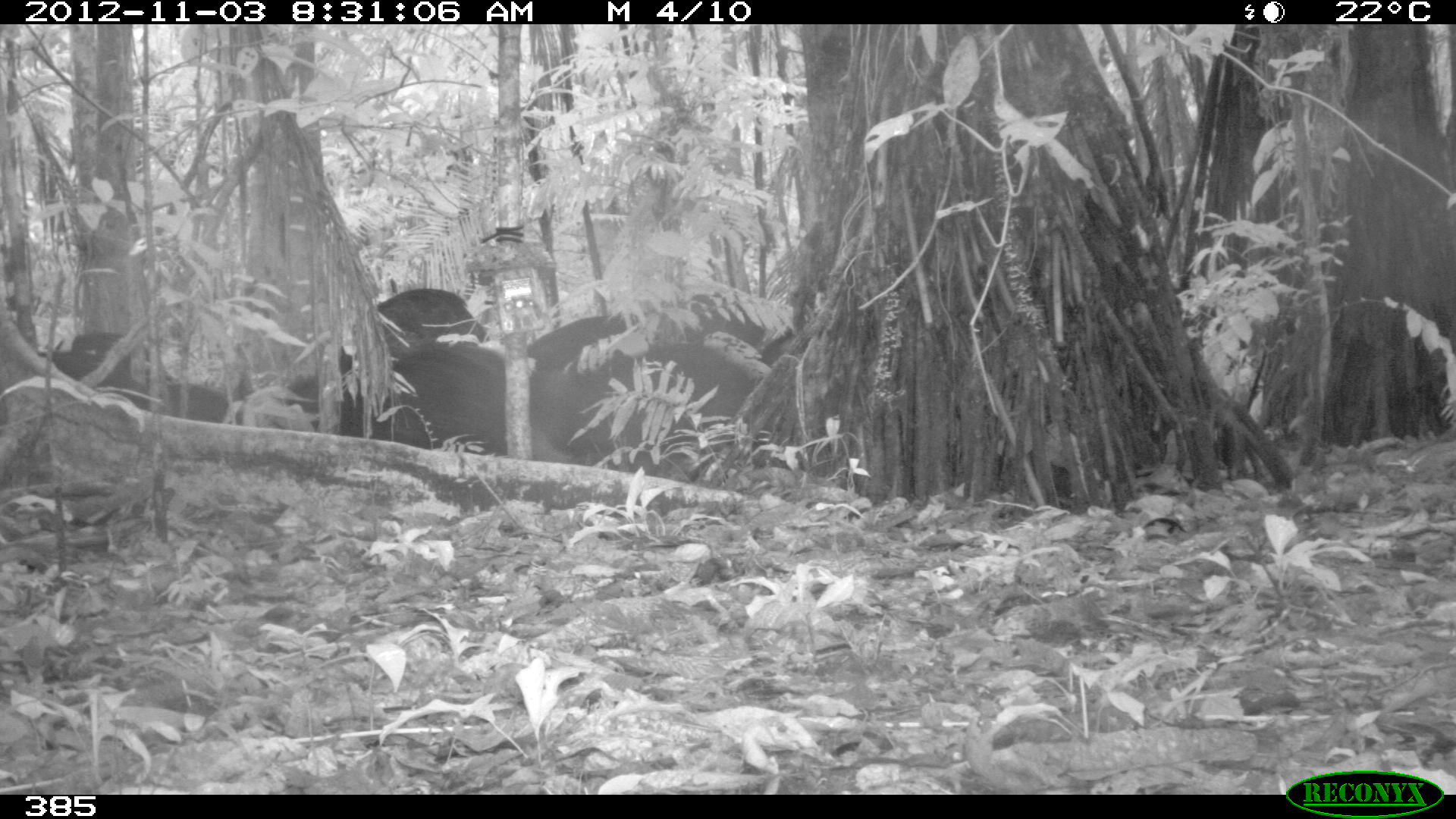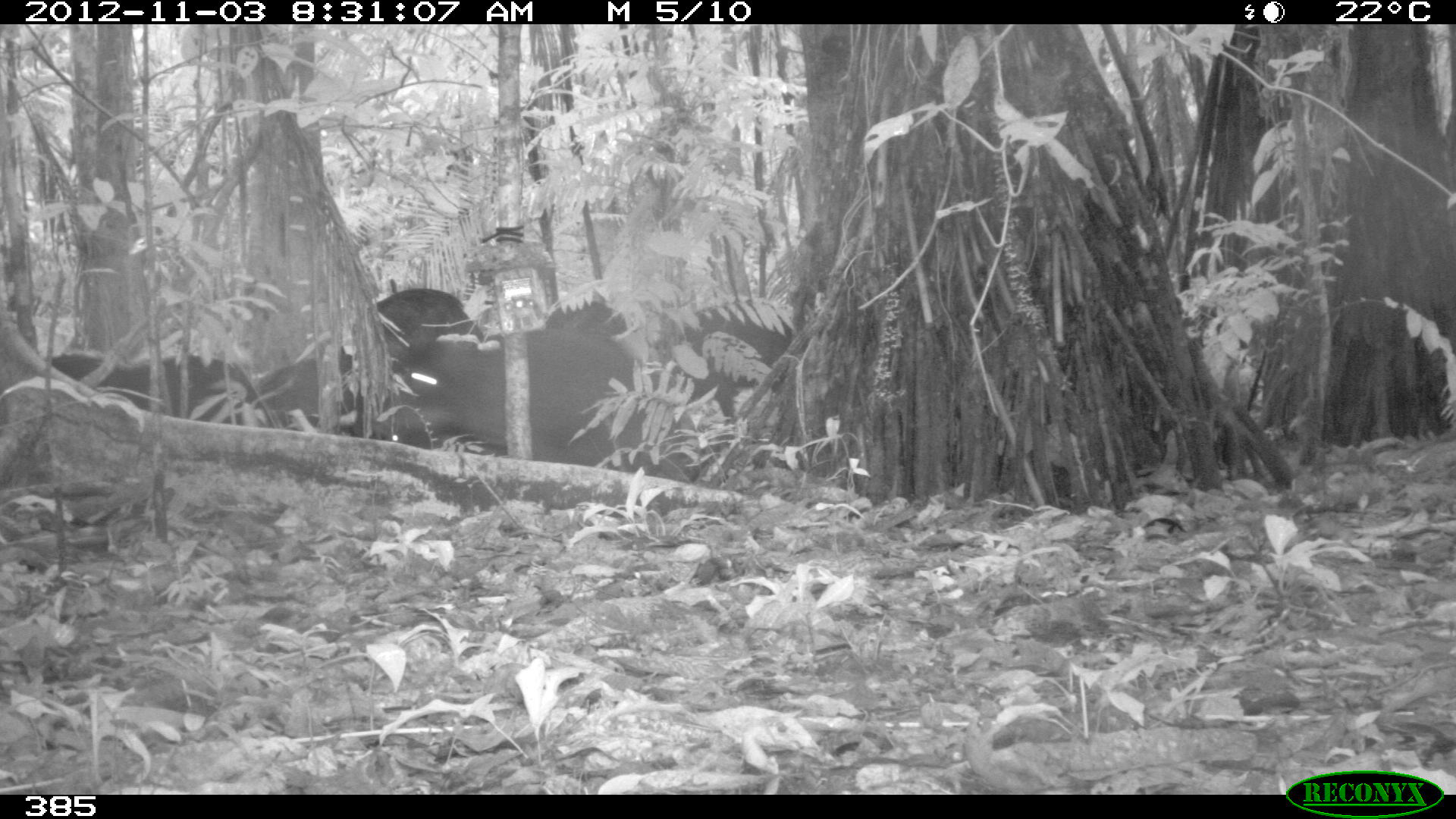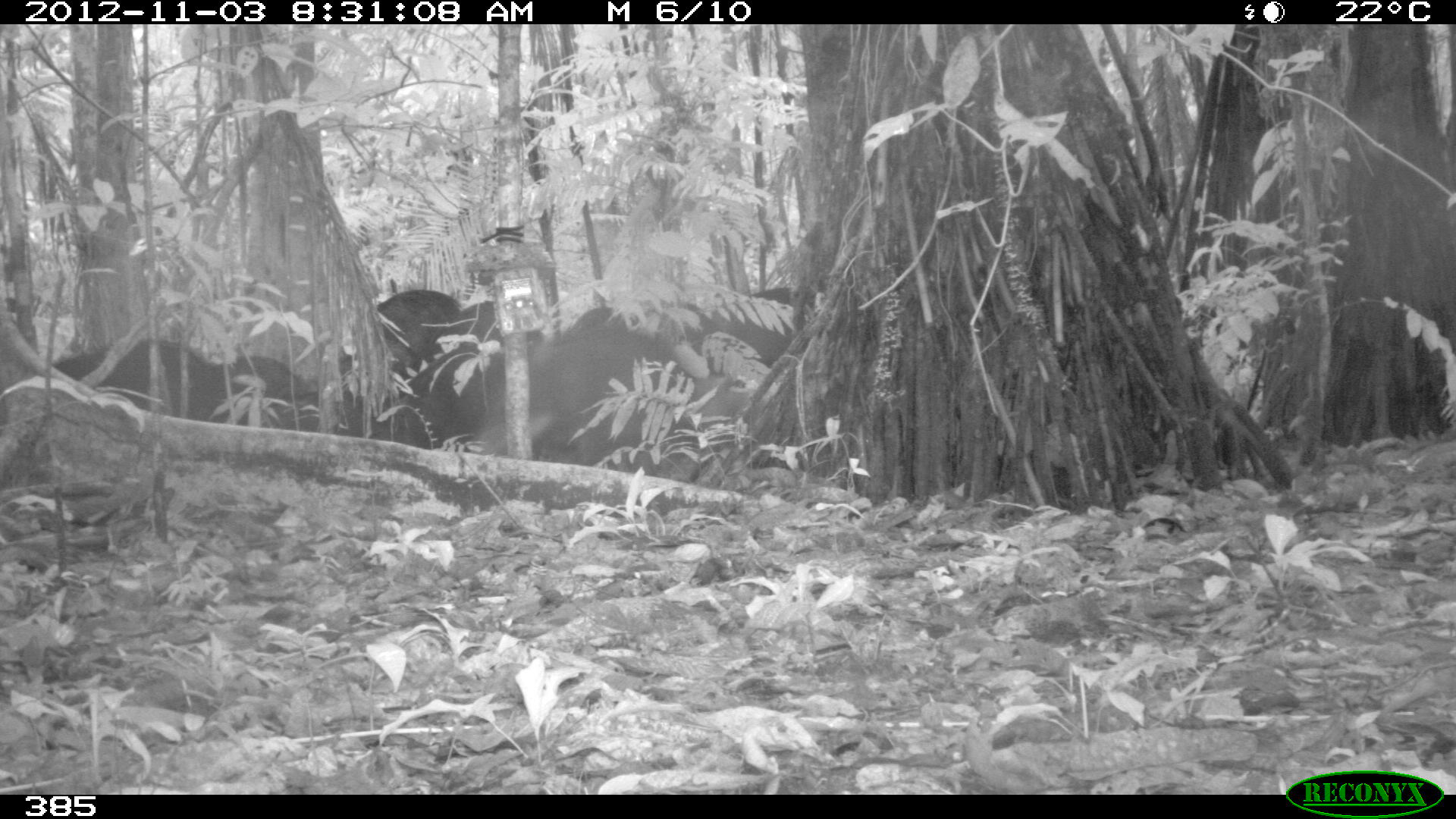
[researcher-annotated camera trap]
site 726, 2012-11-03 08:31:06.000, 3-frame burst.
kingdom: Animalia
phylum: Chordata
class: Mammalia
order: Artiodactyla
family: Tayassuidae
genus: Tayassu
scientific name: Tayassu pecari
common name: white-lipped peccary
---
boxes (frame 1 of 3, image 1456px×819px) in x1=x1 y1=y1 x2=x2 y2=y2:
tayassu pecari: x1=528 y1=338 x2=770 y2=483; x1=528 y1=309 x2=768 y2=454; x1=271 y1=285 x2=490 y2=426; x1=322 y1=339 x2=556 y2=462; x1=33 y1=328 x2=226 y2=421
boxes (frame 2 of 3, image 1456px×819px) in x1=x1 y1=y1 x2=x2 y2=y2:
tayassu pecari: x1=371 y1=324 x2=649 y2=465; x1=252 y1=285 x2=484 y2=428; x1=32 y1=350 x2=278 y2=432; x1=644 y1=297 x2=795 y2=426; x1=254 y1=350 x2=363 y2=433; x1=530 y1=296 x2=628 y2=346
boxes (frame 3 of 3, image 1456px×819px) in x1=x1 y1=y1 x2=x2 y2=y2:
tayassu pecari: x1=491 y1=286 x2=794 y2=475; x1=374 y1=319 x2=546 y2=449; x1=322 y1=286 x2=486 y2=383; x1=44 y1=337 x2=214 y2=410; x1=217 y1=354 x2=319 y2=430